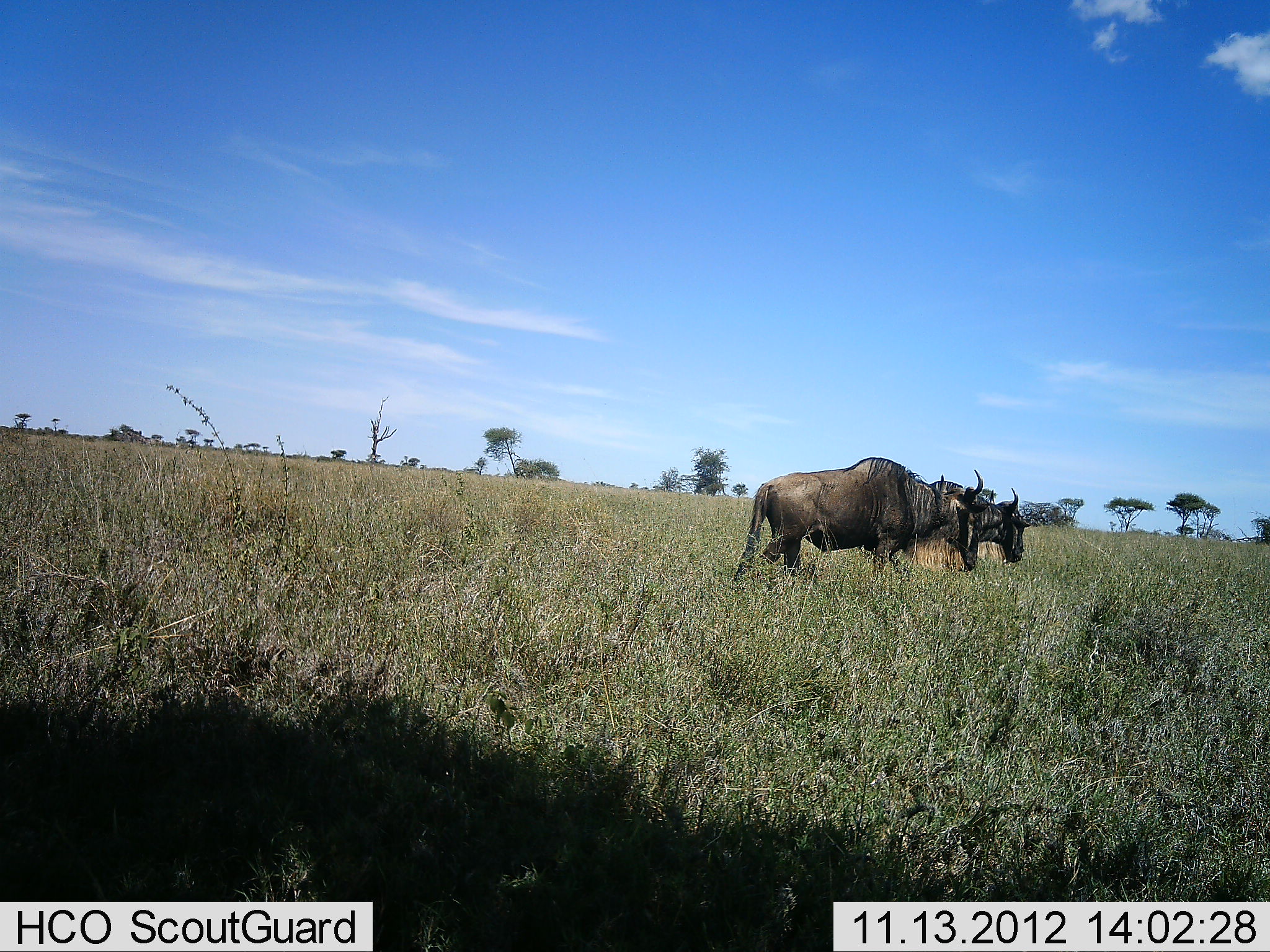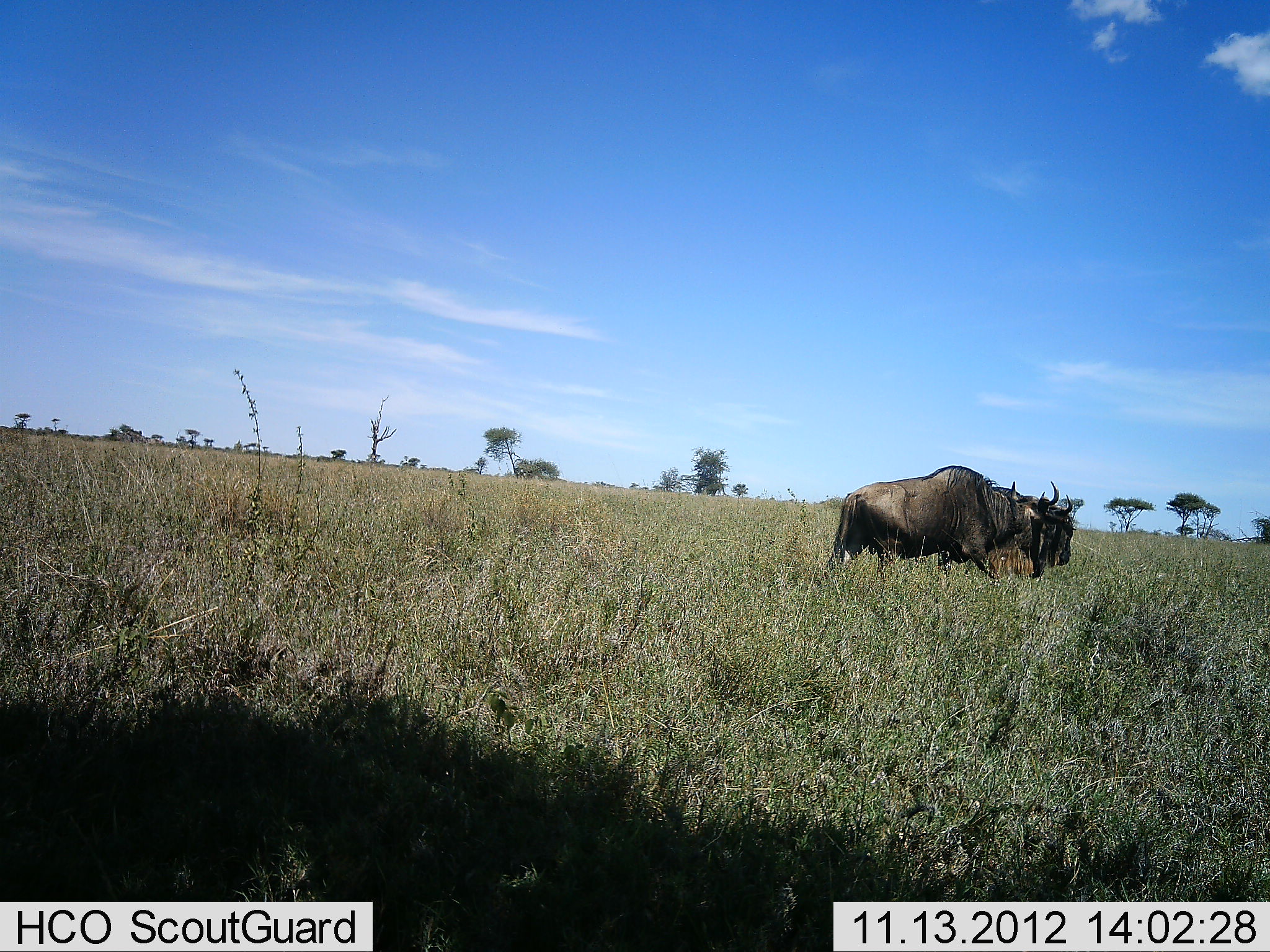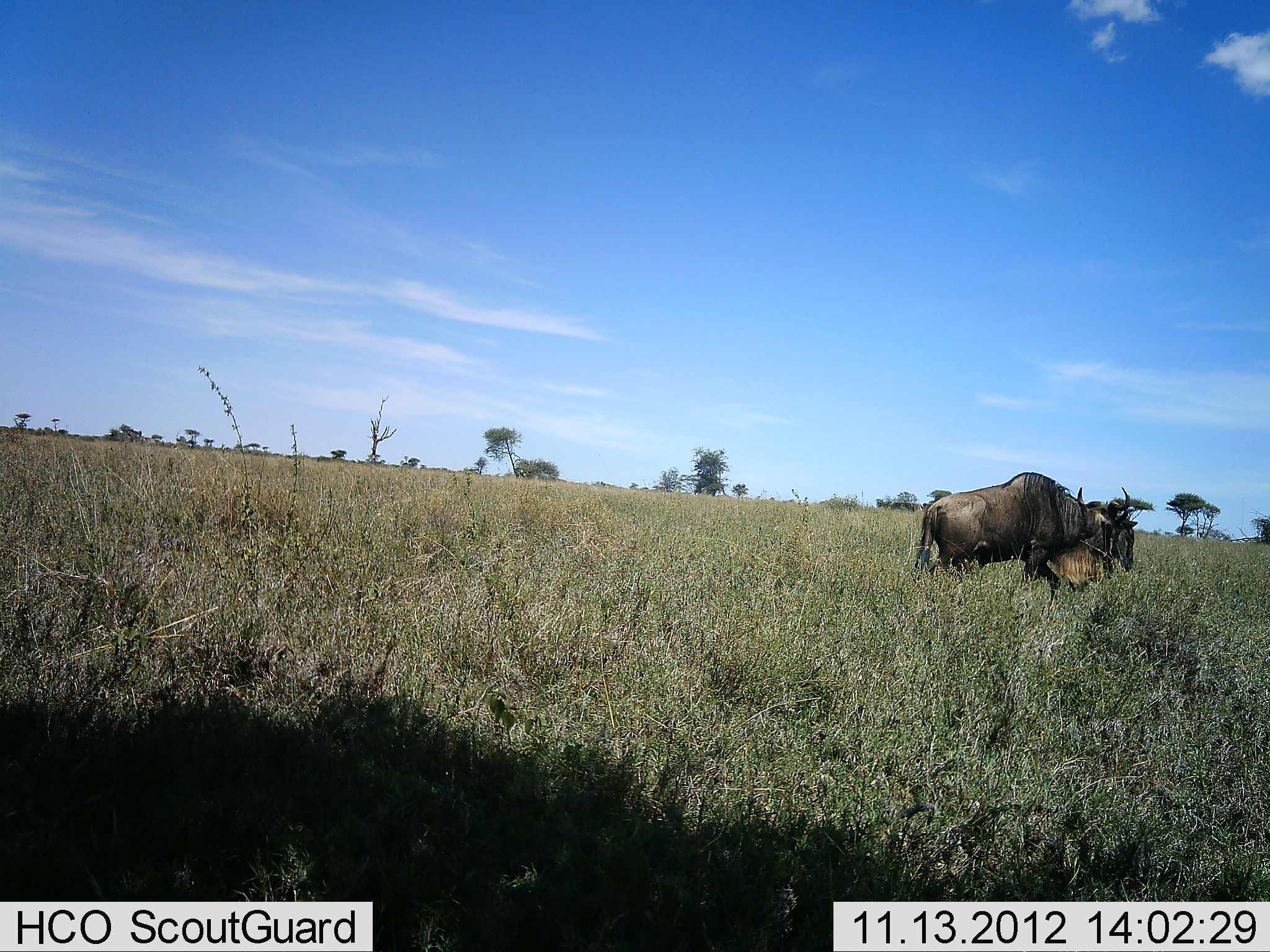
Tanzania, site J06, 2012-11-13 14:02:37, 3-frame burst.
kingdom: Animalia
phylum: Chordata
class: Mammalia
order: Artiodactyla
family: Bovidae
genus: Connochaetes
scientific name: Connochaetes taurinus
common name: blue wildebeest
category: wildebeest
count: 2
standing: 0%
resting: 0%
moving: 100%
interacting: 0%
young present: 0%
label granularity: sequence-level